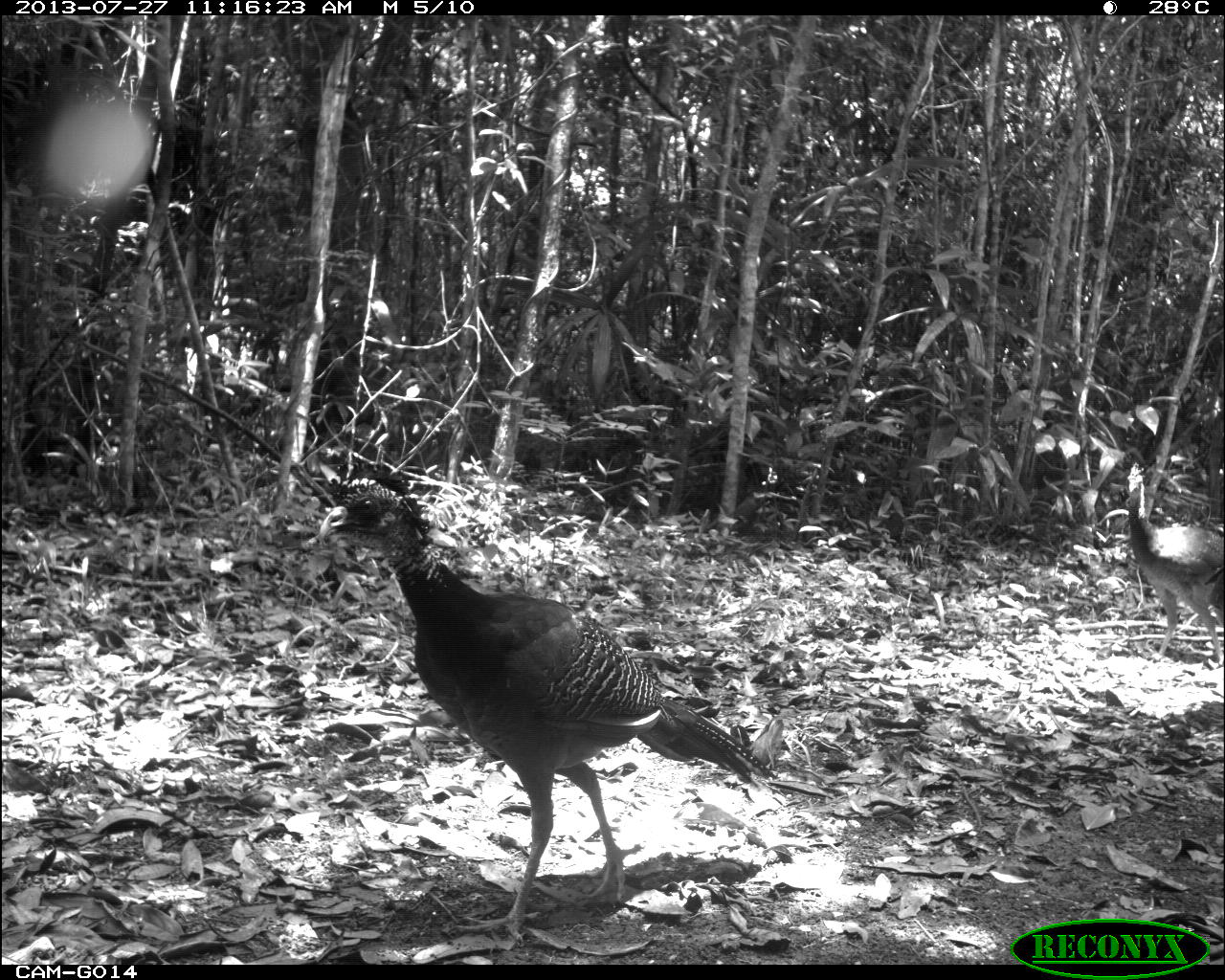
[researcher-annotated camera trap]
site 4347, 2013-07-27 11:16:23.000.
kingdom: Animalia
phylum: Chordata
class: Aves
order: Galliformes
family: Cracidae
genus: Crax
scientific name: Crax rubra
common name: great curassow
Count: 4.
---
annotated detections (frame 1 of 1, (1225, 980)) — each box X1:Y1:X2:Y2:
crax rubra: 318:466:782:948; 1125:461:1224:670